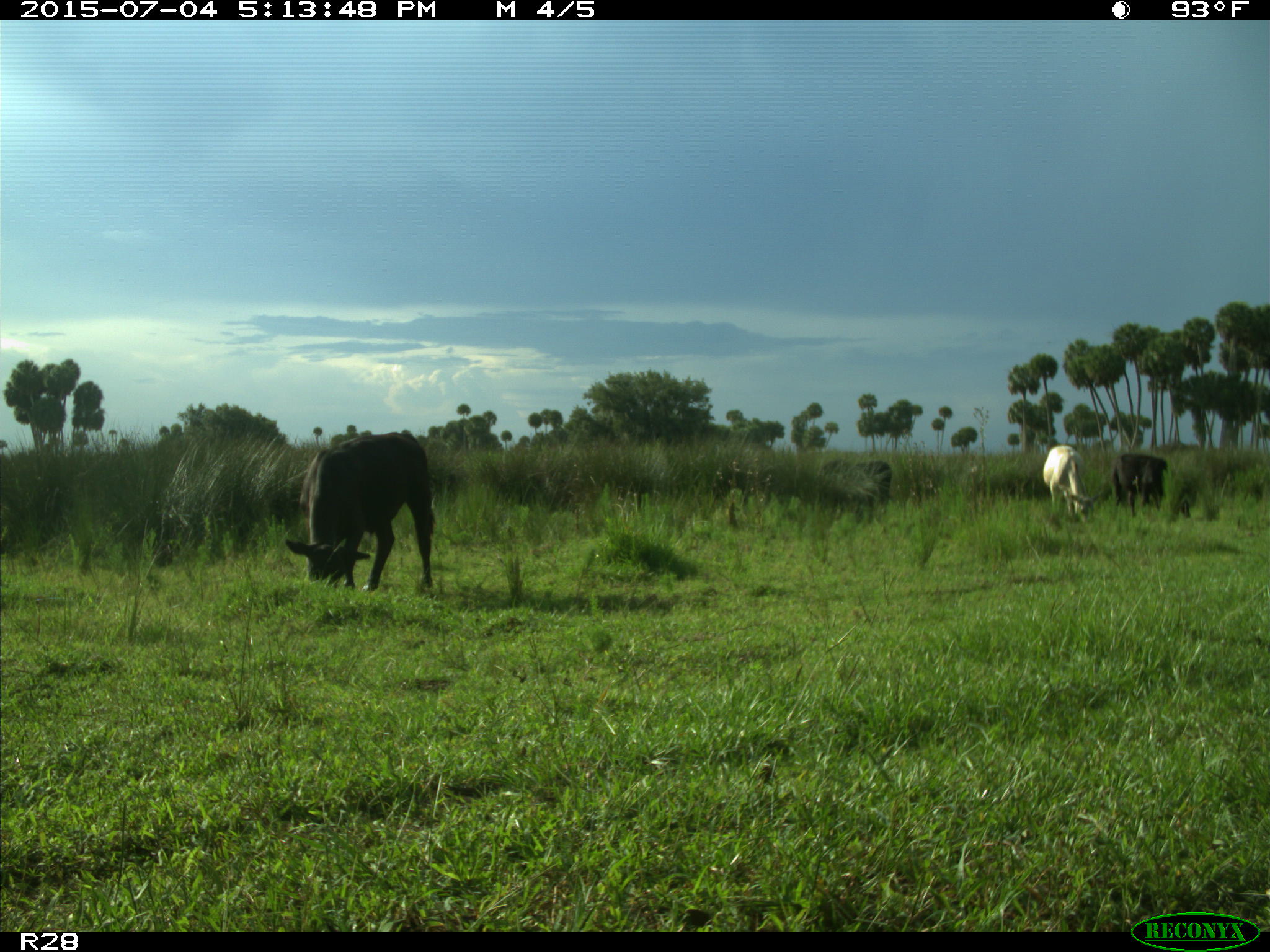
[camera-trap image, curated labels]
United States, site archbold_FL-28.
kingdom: Animalia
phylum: Chordata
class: Mammalia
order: Artiodactyla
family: Bovidae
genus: Bos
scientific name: Bos taurus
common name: domestic cow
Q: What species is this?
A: Bos taurus (domestic cow).